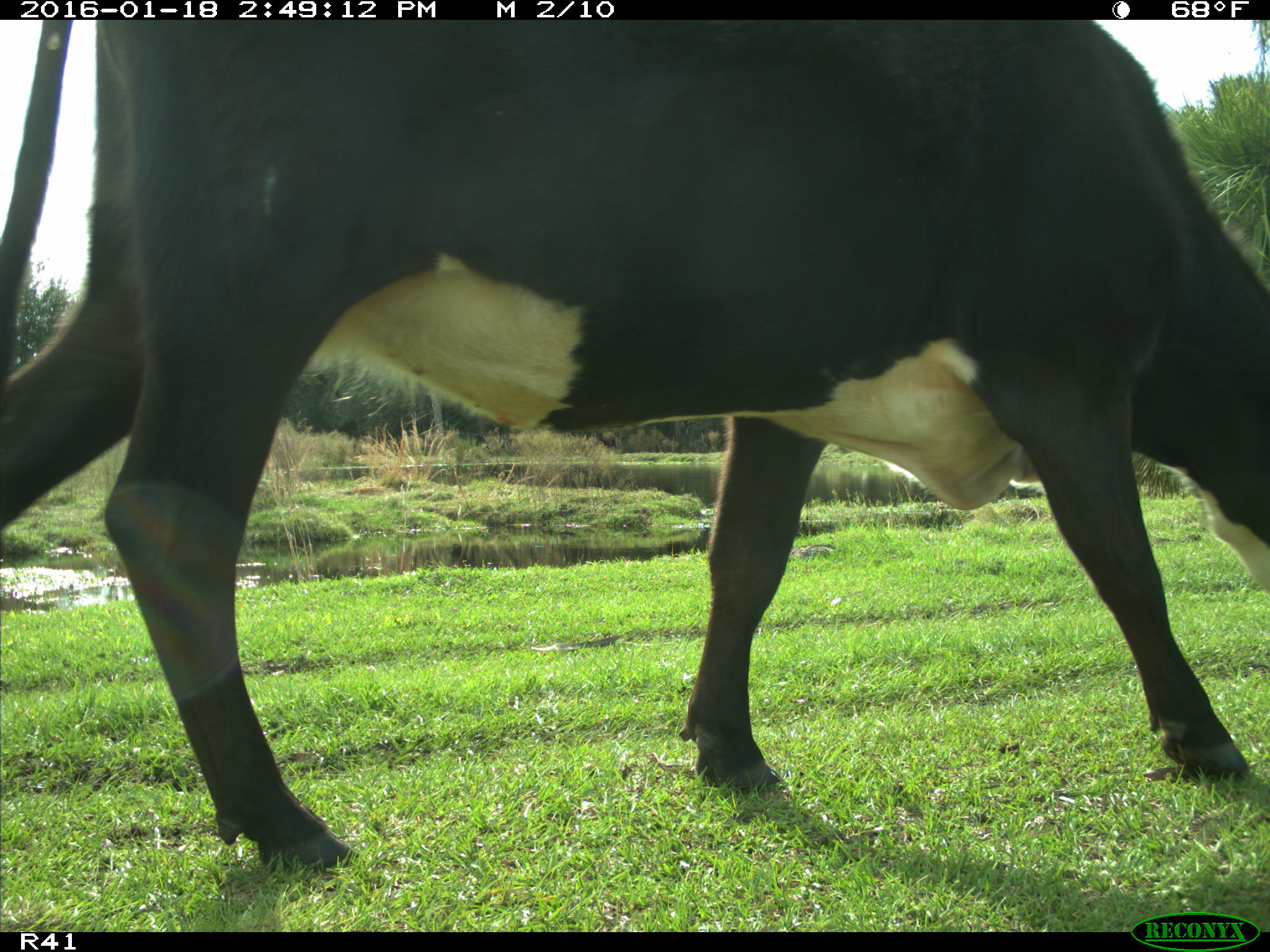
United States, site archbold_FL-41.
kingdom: Animalia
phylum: Chordata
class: Mammalia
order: Artiodactyla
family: Bovidae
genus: Bos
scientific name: Bos taurus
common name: domestic cow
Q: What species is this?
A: Bos taurus (domestic cow).